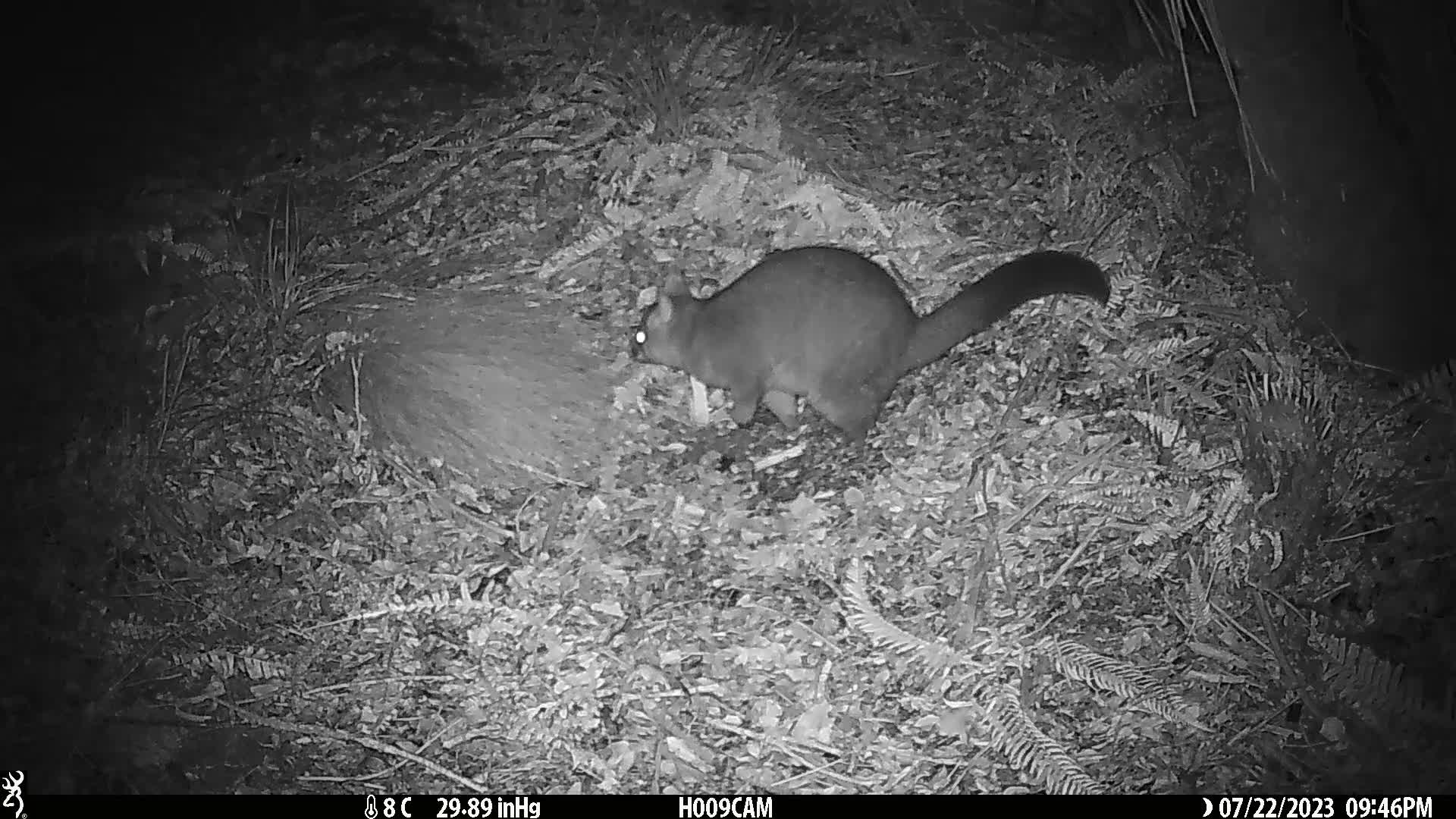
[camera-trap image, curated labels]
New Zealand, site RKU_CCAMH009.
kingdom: Animalia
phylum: Chordata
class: Mammalia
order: Diprotodontia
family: Phalangeridae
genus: Trichosurus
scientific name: Trichosurus vulpecula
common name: common brushtail possum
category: possum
Possum (common brushtail possum) (Trichosurus vulpecula).